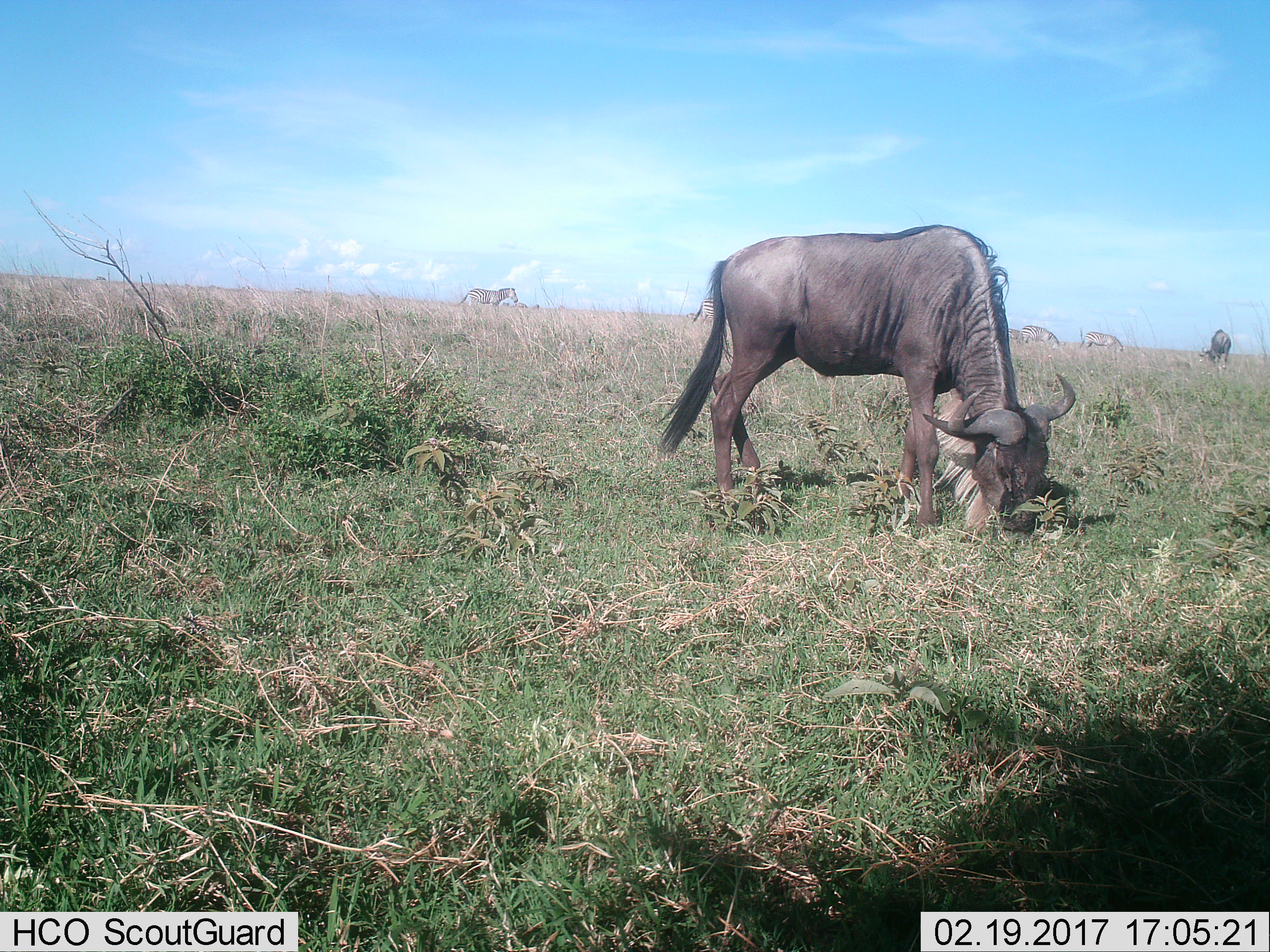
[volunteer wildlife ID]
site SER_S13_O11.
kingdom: Animalia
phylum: Chordata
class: Mammalia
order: Artiodactyla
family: Bovidae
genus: Connochaetes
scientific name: Connochaetes taurinus taurinus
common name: blue wildebeest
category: wildebeestblue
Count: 2.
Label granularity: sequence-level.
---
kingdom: Animalia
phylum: Chordata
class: Mammalia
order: Perissodactyla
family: Equidae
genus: Equus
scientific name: Equus quagga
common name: plains zebra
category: zebraplains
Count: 5.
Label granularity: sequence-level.